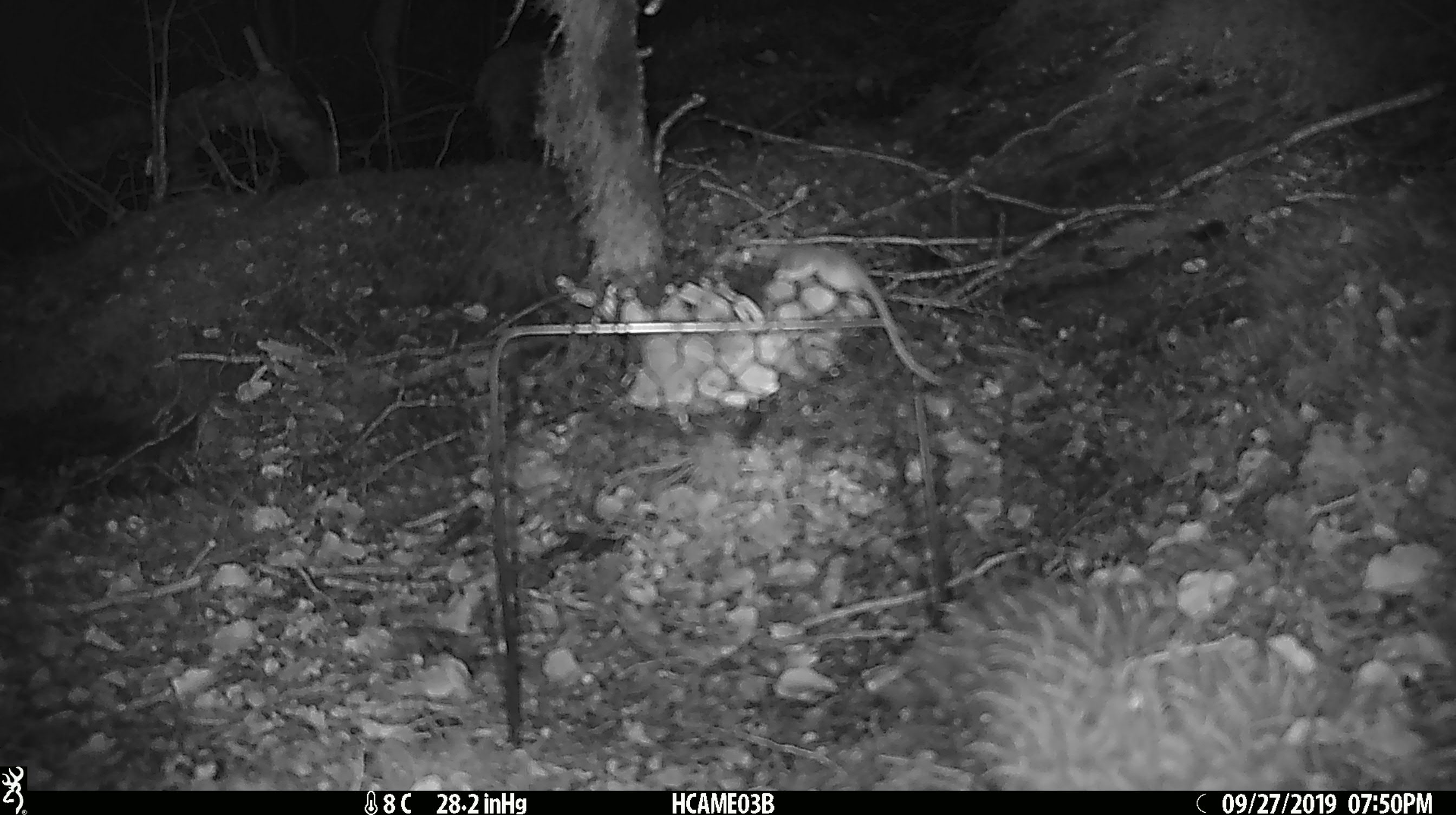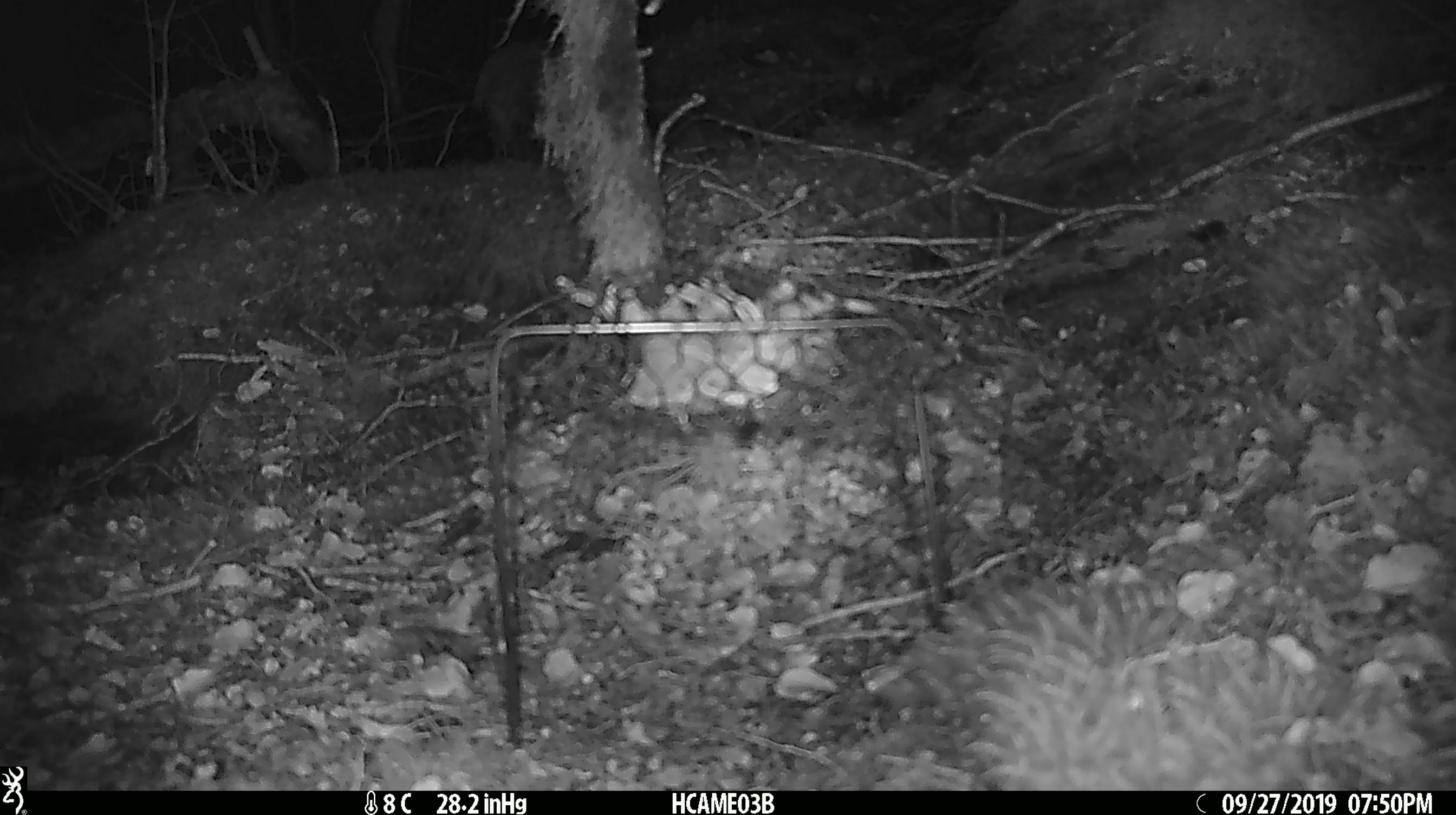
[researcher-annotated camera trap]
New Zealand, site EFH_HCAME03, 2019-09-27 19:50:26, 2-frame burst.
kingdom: Animalia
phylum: Chordata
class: Mammalia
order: Rodentia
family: Muridae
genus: Mus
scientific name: Mus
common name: mouse